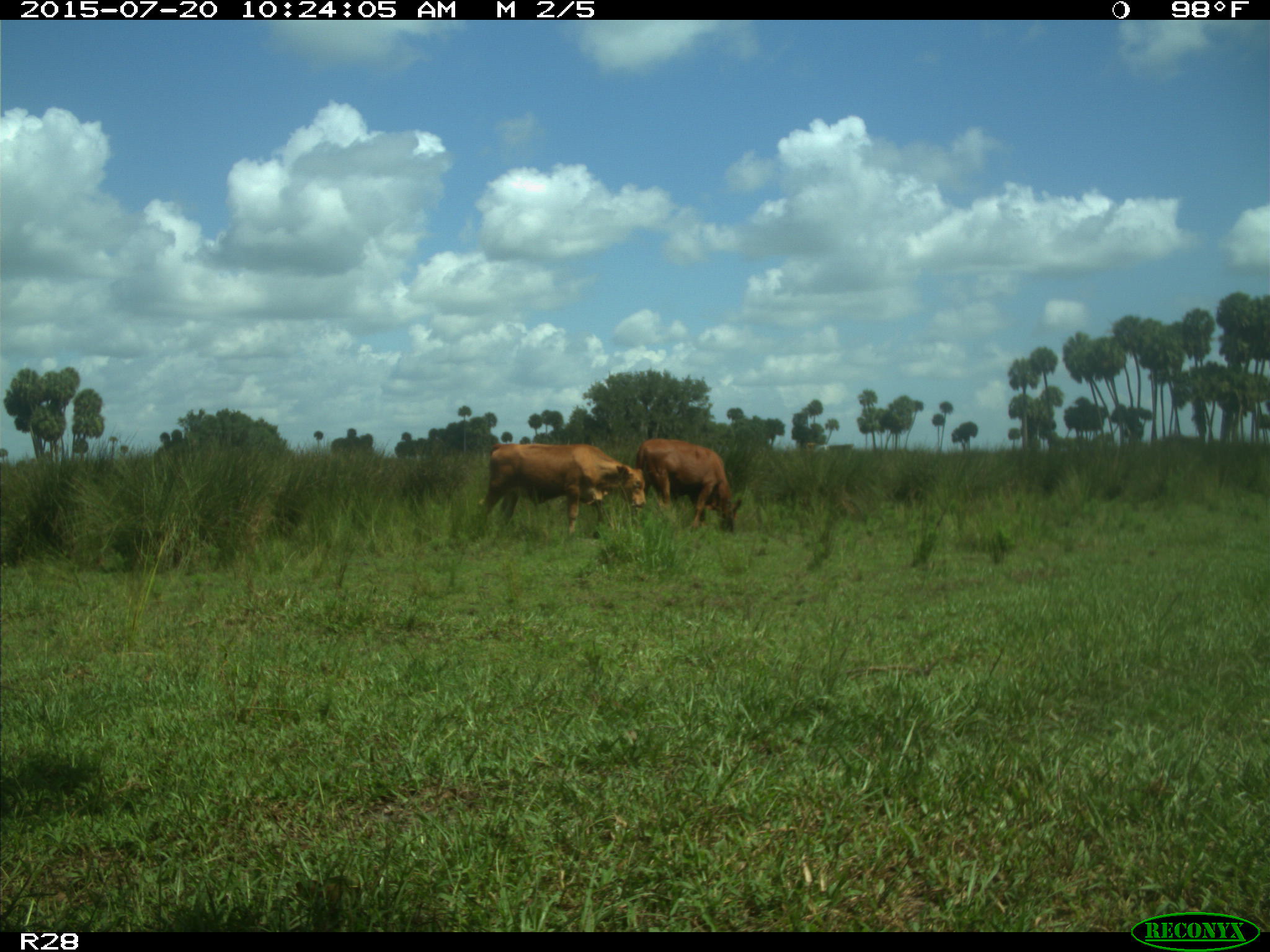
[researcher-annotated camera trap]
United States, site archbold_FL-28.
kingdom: Animalia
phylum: Chordata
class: Mammalia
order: Artiodactyla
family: Bovidae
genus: Bos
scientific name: Bos taurus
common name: domestic cow